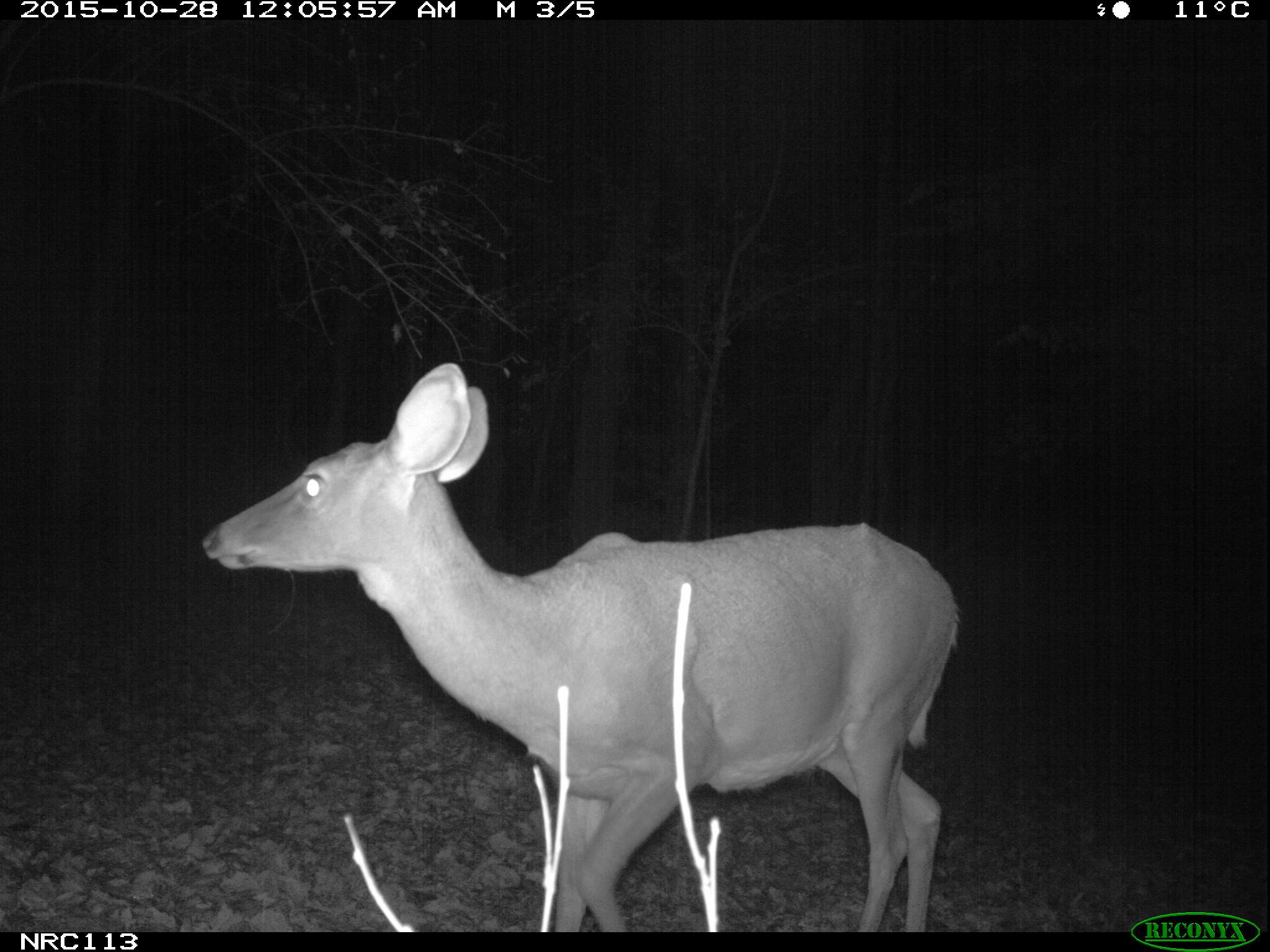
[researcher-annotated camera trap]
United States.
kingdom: Animalia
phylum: Chordata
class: Mammalia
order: Artiodactyla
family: Cervidae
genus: Odocoileus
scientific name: Odocoileus virginianus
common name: white-tailed deer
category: White Tailed Deer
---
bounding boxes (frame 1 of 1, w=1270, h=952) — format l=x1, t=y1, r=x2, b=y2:
White Tailed Deer: l=201, t=361, r=971, b=930